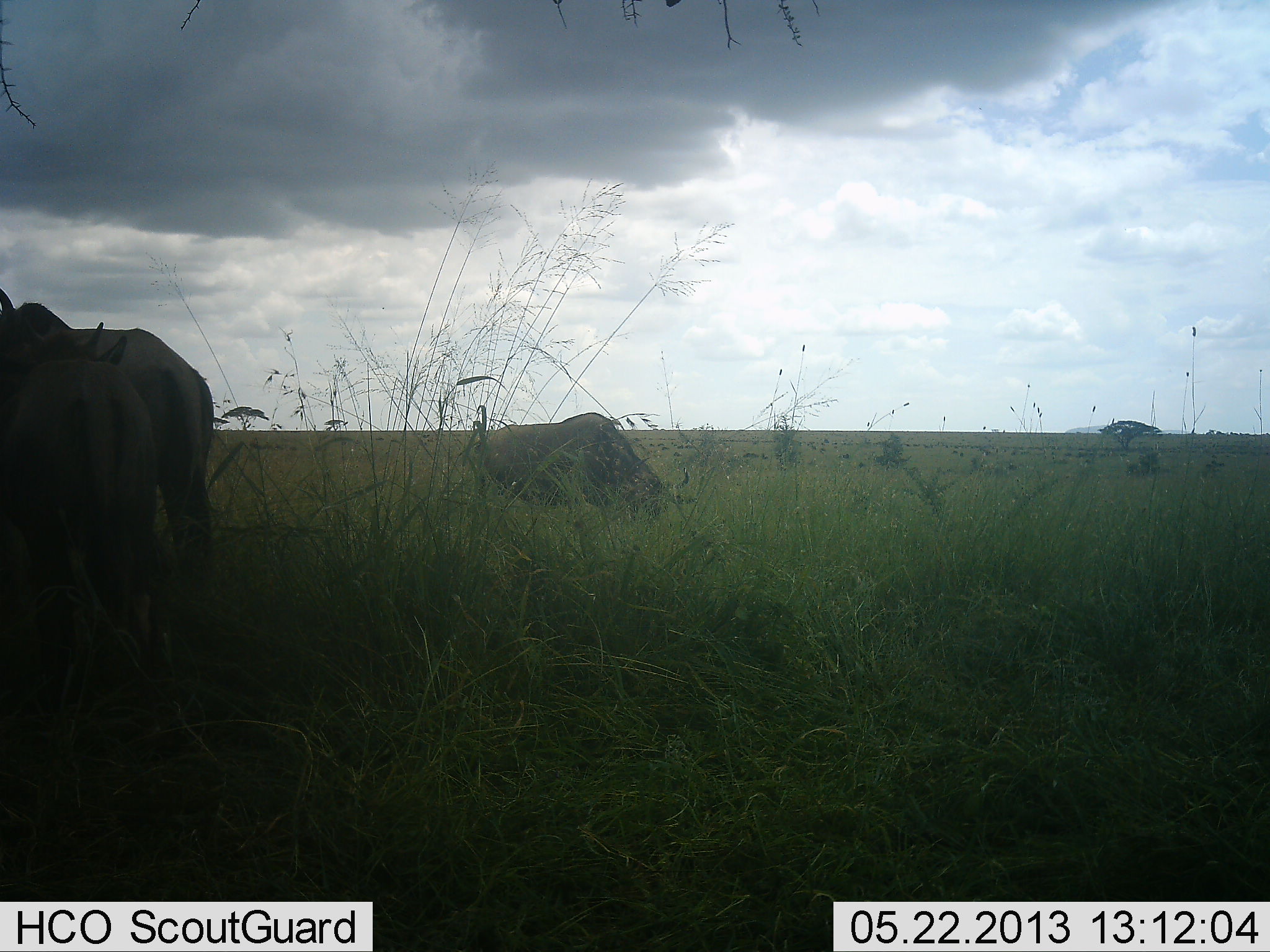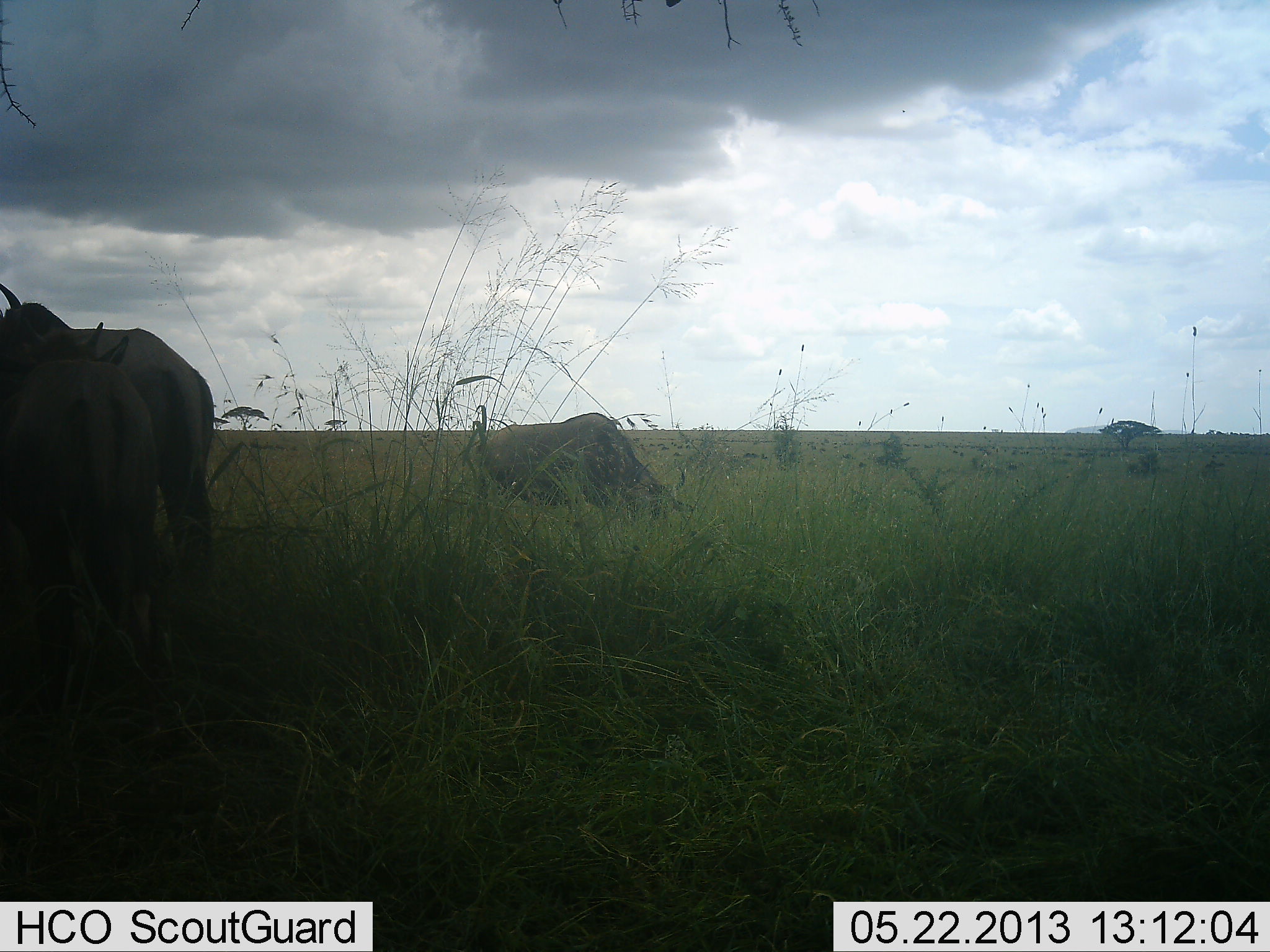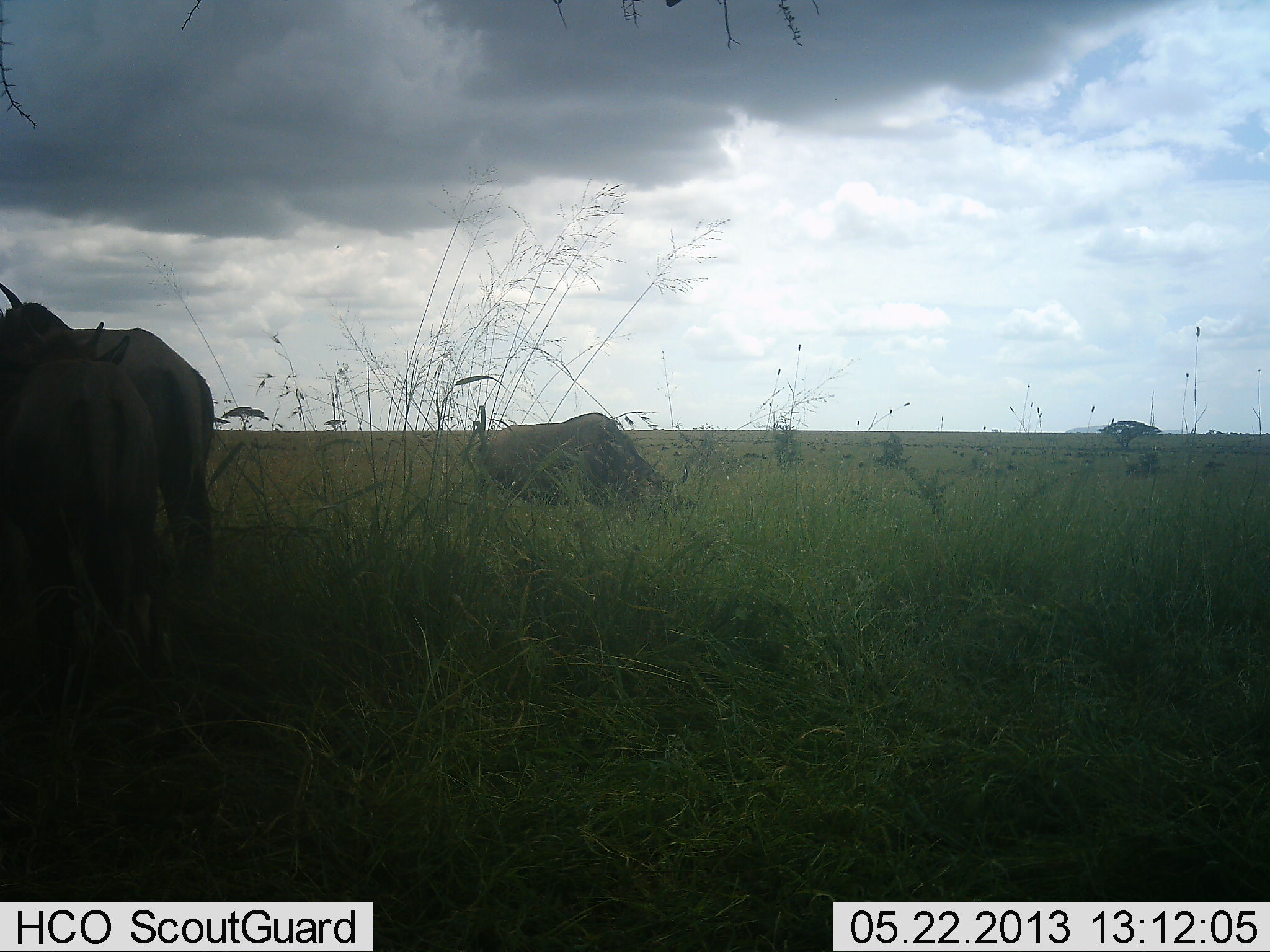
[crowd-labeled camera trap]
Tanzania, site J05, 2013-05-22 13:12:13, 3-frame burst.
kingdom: Animalia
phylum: Chordata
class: Mammalia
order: Artiodactyla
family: Bovidae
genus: Connochaetes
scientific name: Connochaetes taurinus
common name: blue wildebeest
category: wildebeest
Wildebeest (blue wildebeest) (Connochaetes taurinus), count 3. Behavior (volunteer vote fractions): standing 48%, resting 0%, moving 4%, interacting 0%. Young present (vote fraction): 0%. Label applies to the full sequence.